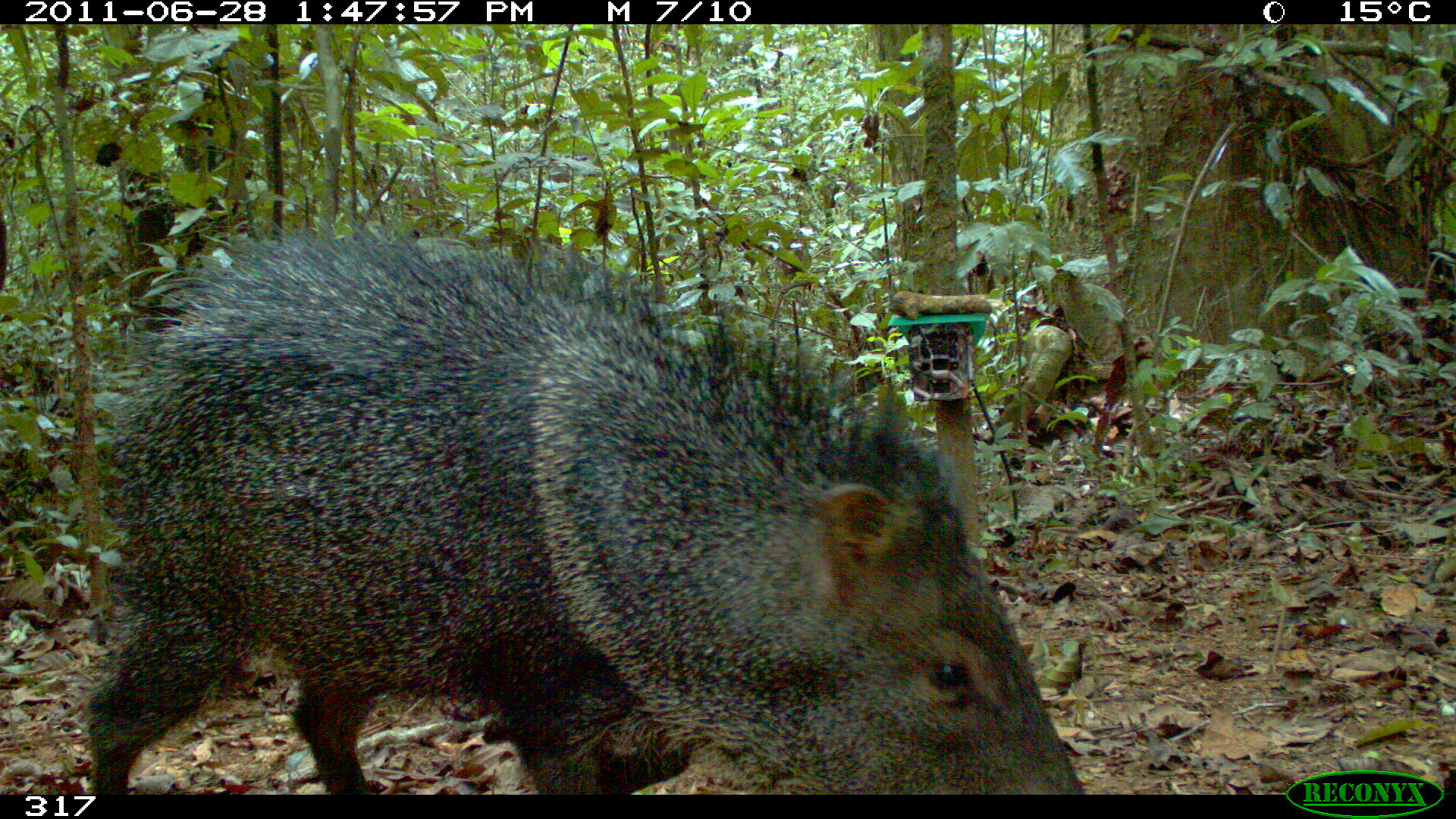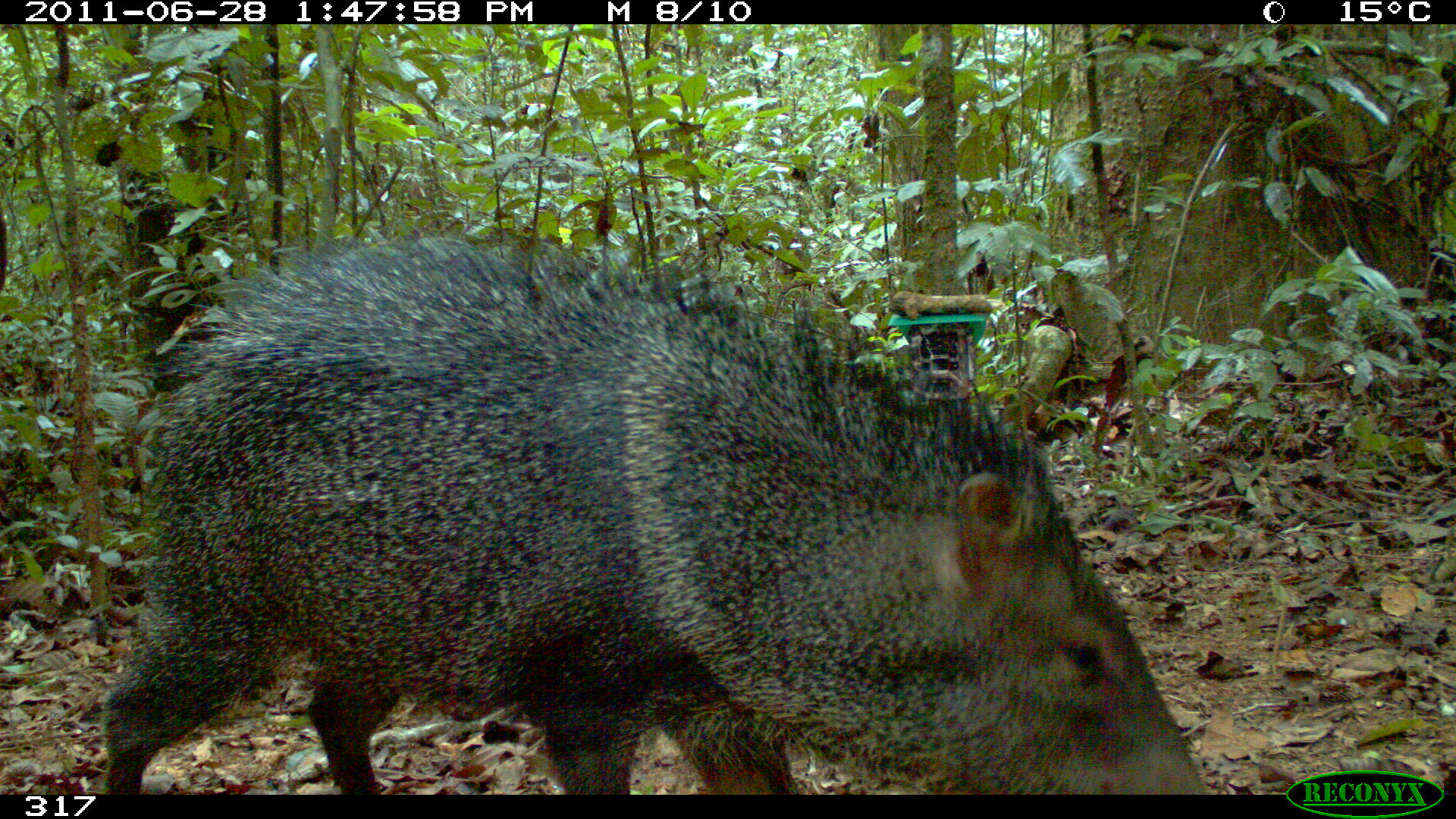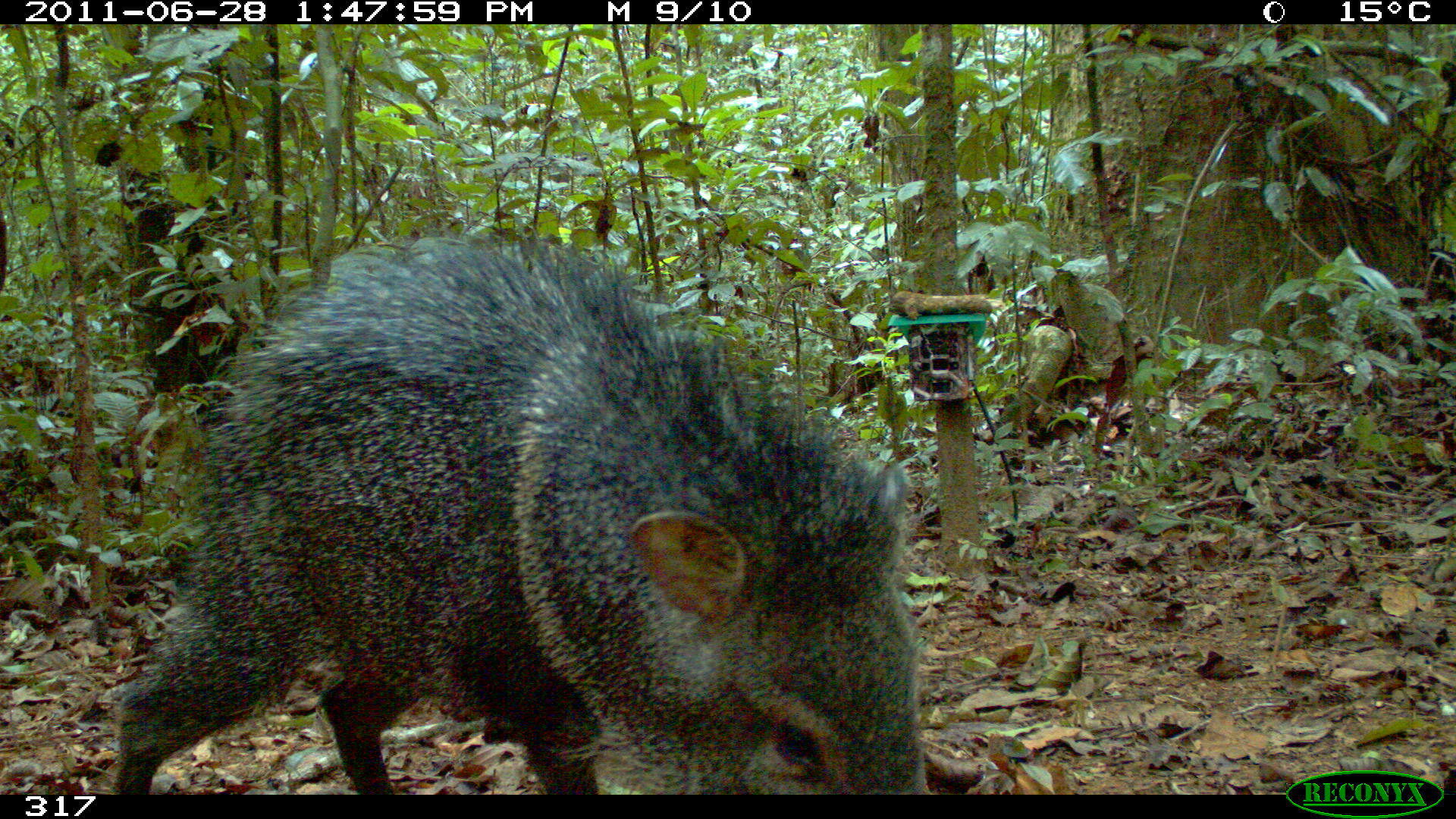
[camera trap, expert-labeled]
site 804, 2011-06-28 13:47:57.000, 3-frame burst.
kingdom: Animalia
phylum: Chordata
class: Mammalia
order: Artiodactyla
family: Tayassuidae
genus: Pecari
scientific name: Pecari tajacu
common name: collared peccary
Pecari tajacu (collared peccary).